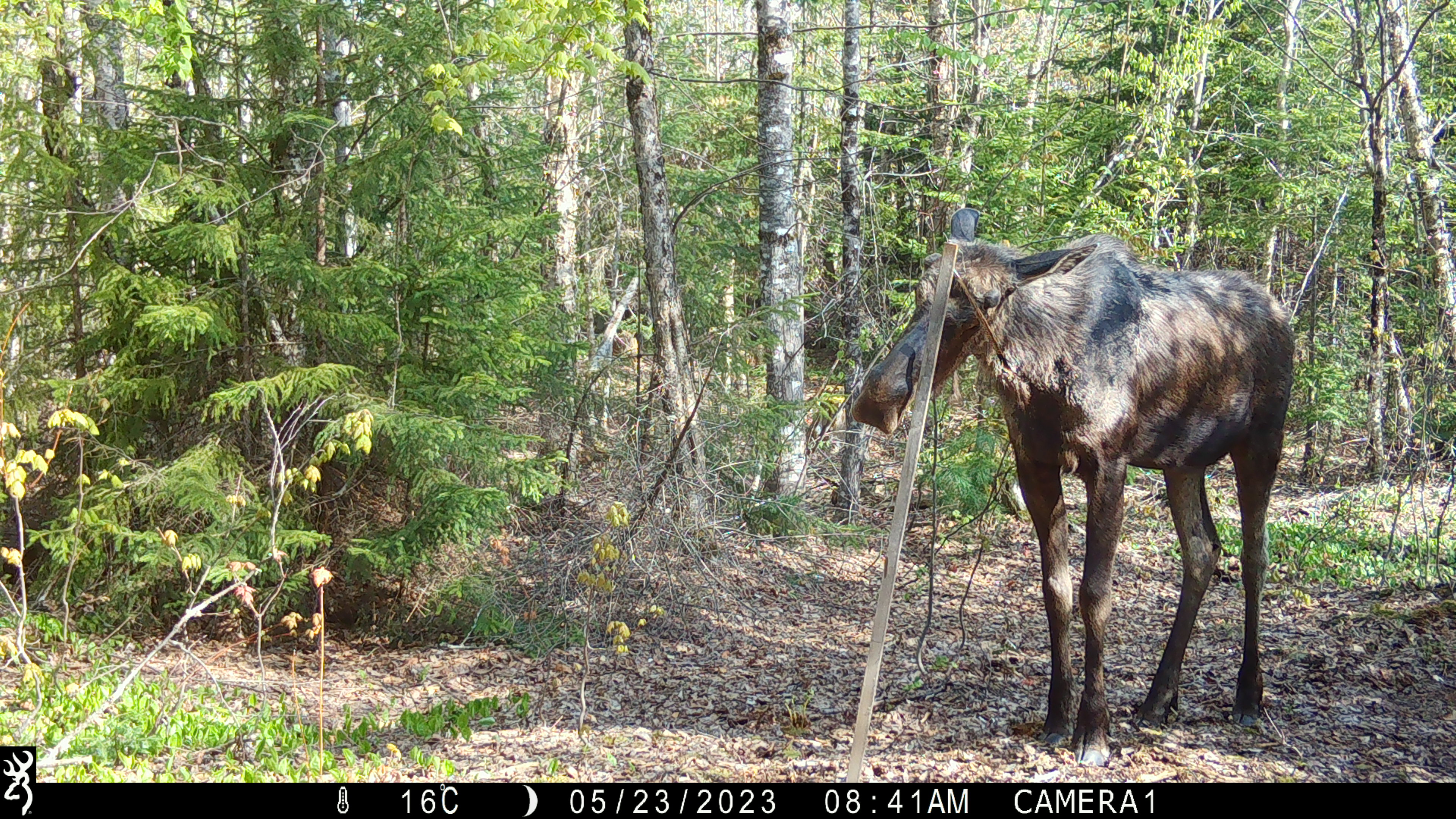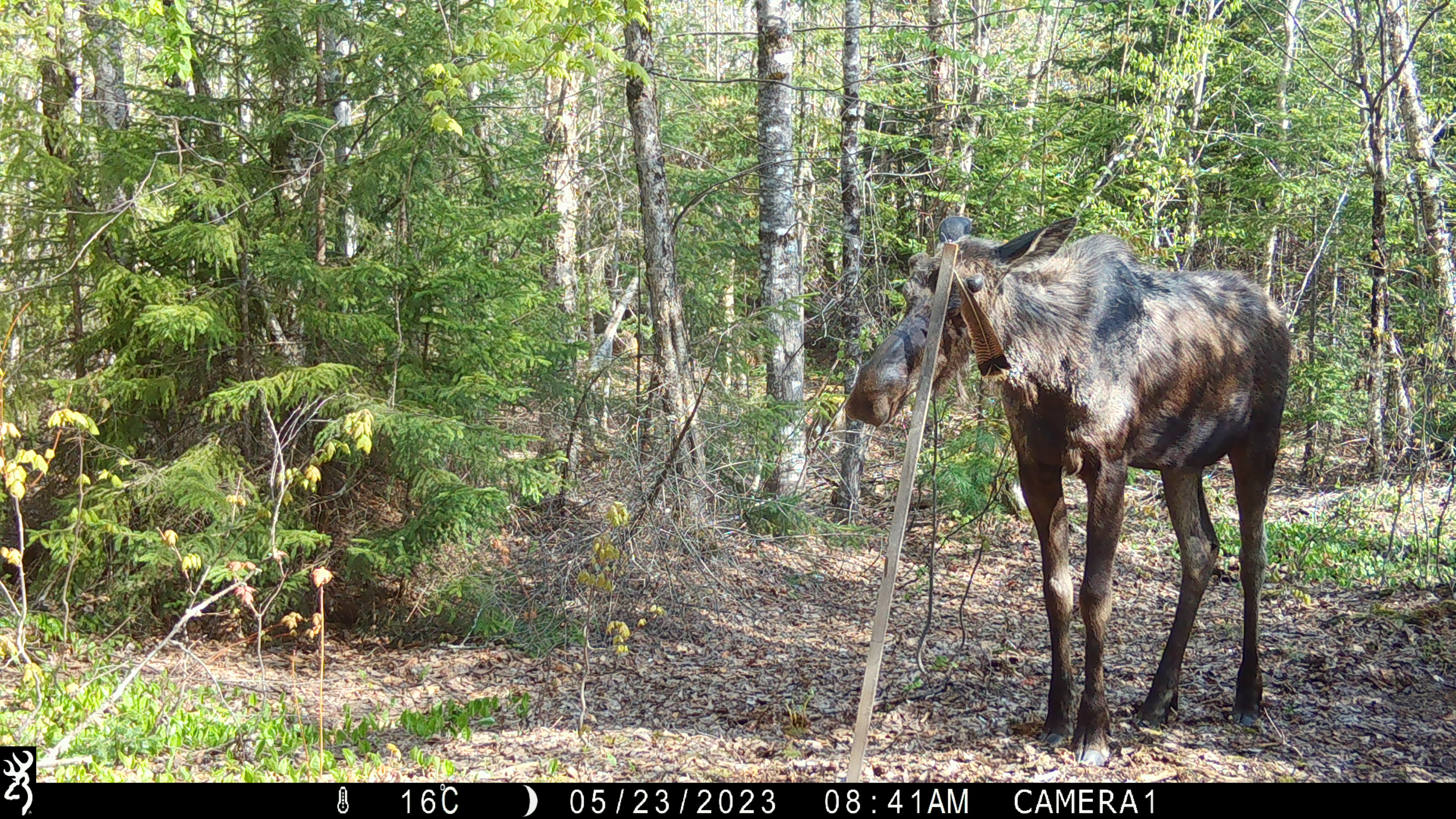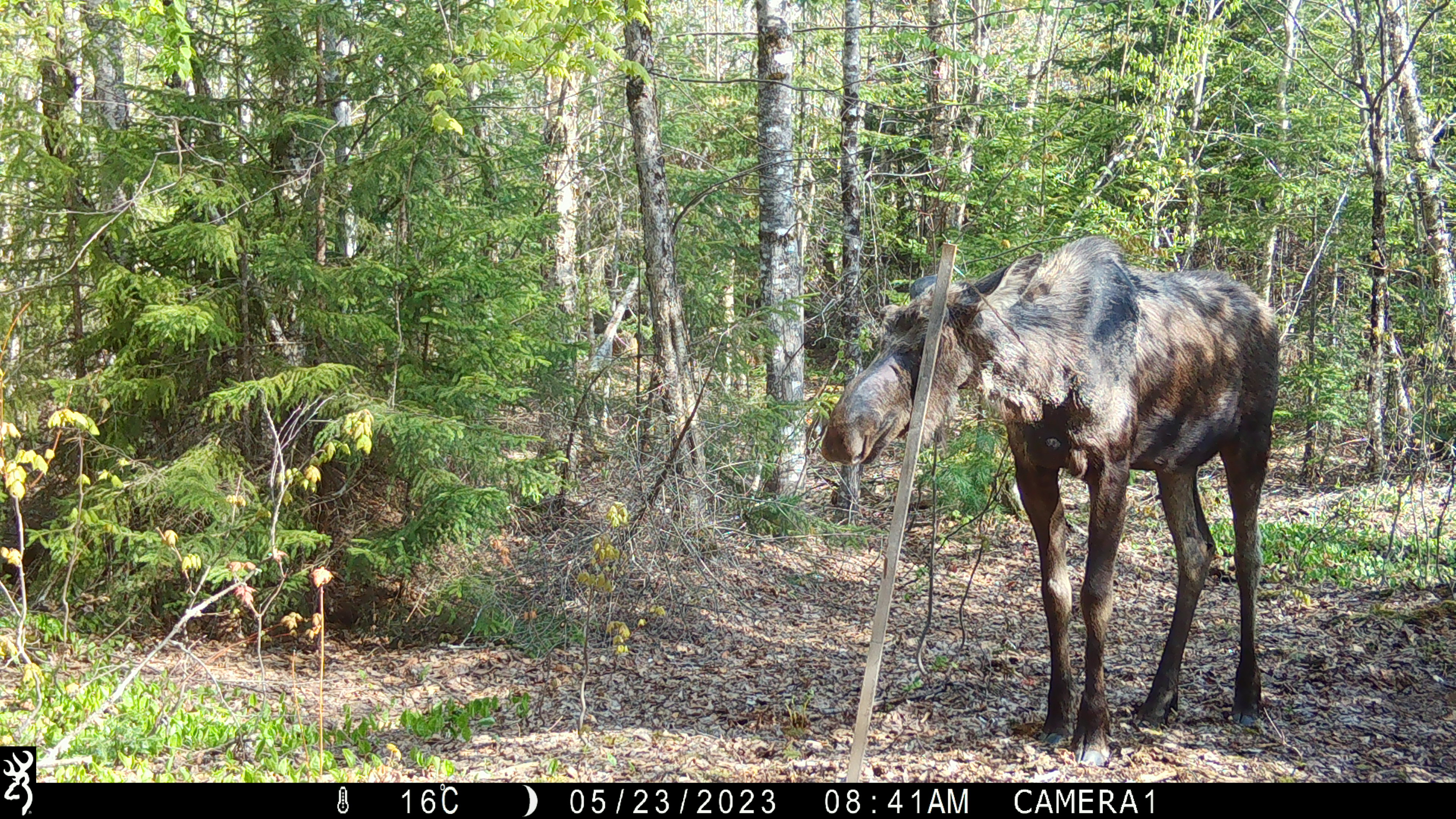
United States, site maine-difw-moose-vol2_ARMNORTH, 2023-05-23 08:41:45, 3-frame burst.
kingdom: Animalia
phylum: Chordata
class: Mammalia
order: Artiodactyla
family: Cervidae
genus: Alces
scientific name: Alces alces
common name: moose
Moose (Alces alces).